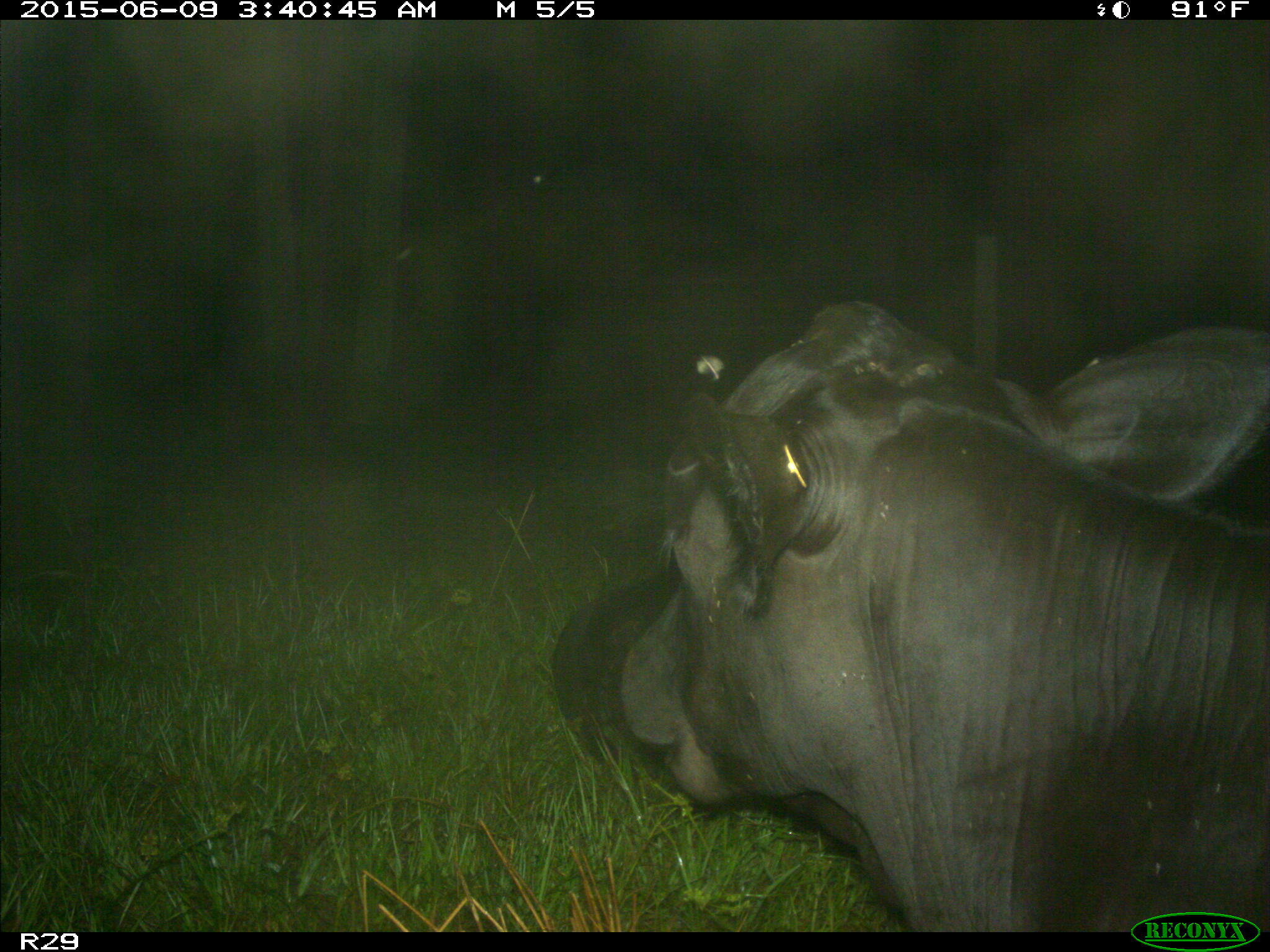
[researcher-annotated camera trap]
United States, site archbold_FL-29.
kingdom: Animalia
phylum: Chordata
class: Mammalia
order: Artiodactyla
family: Bovidae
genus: Bos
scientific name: Bos taurus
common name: domestic cow